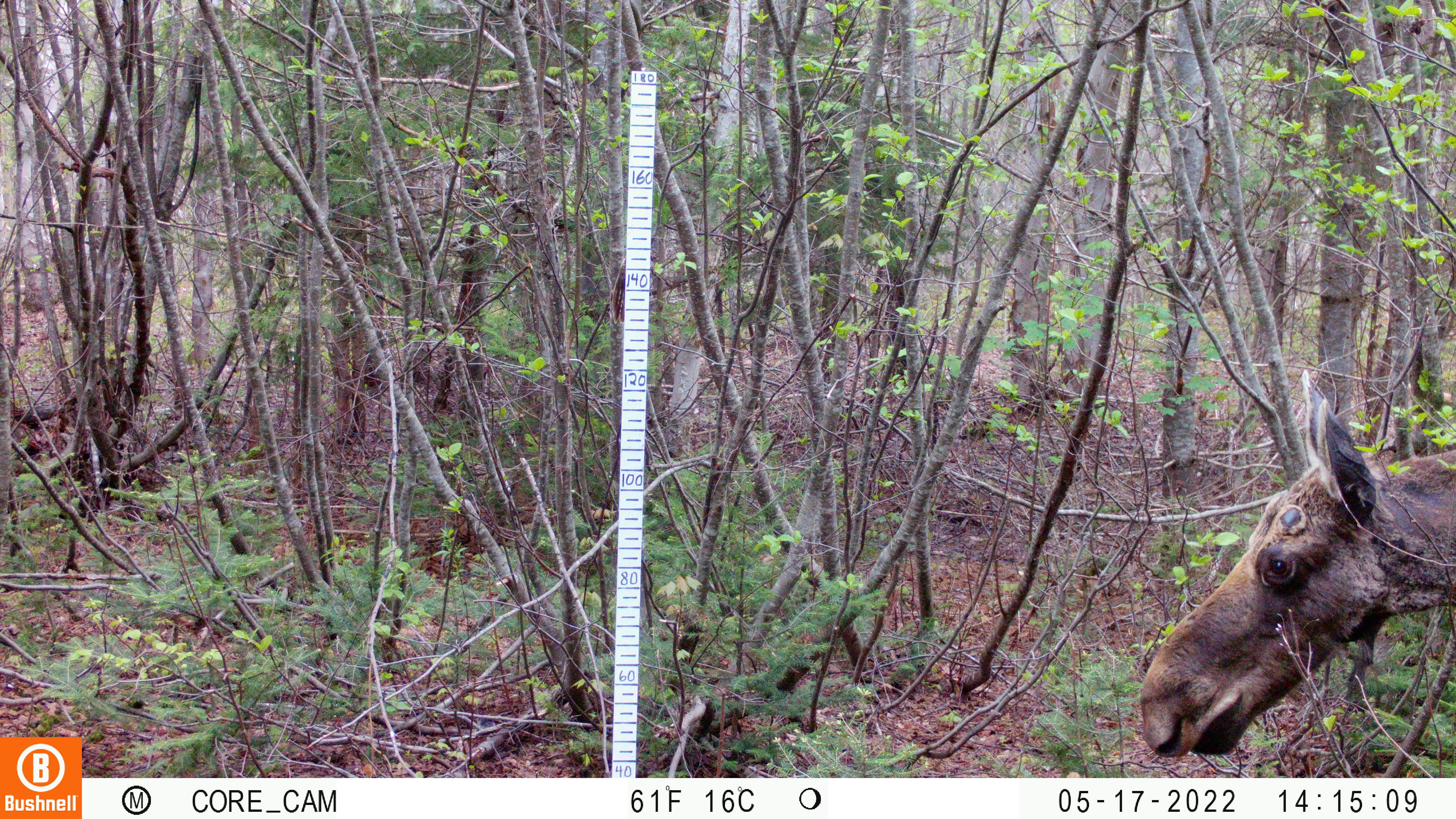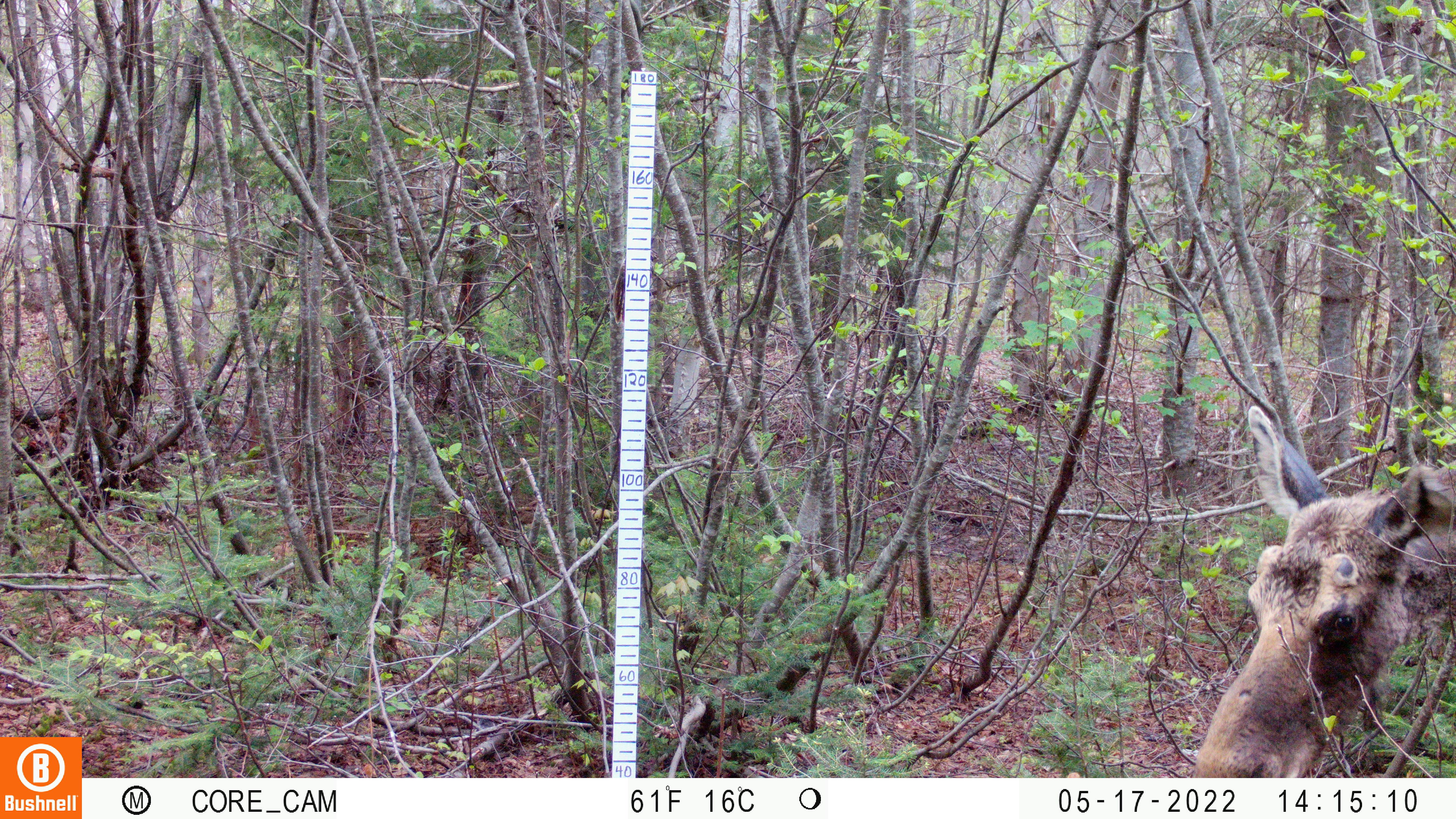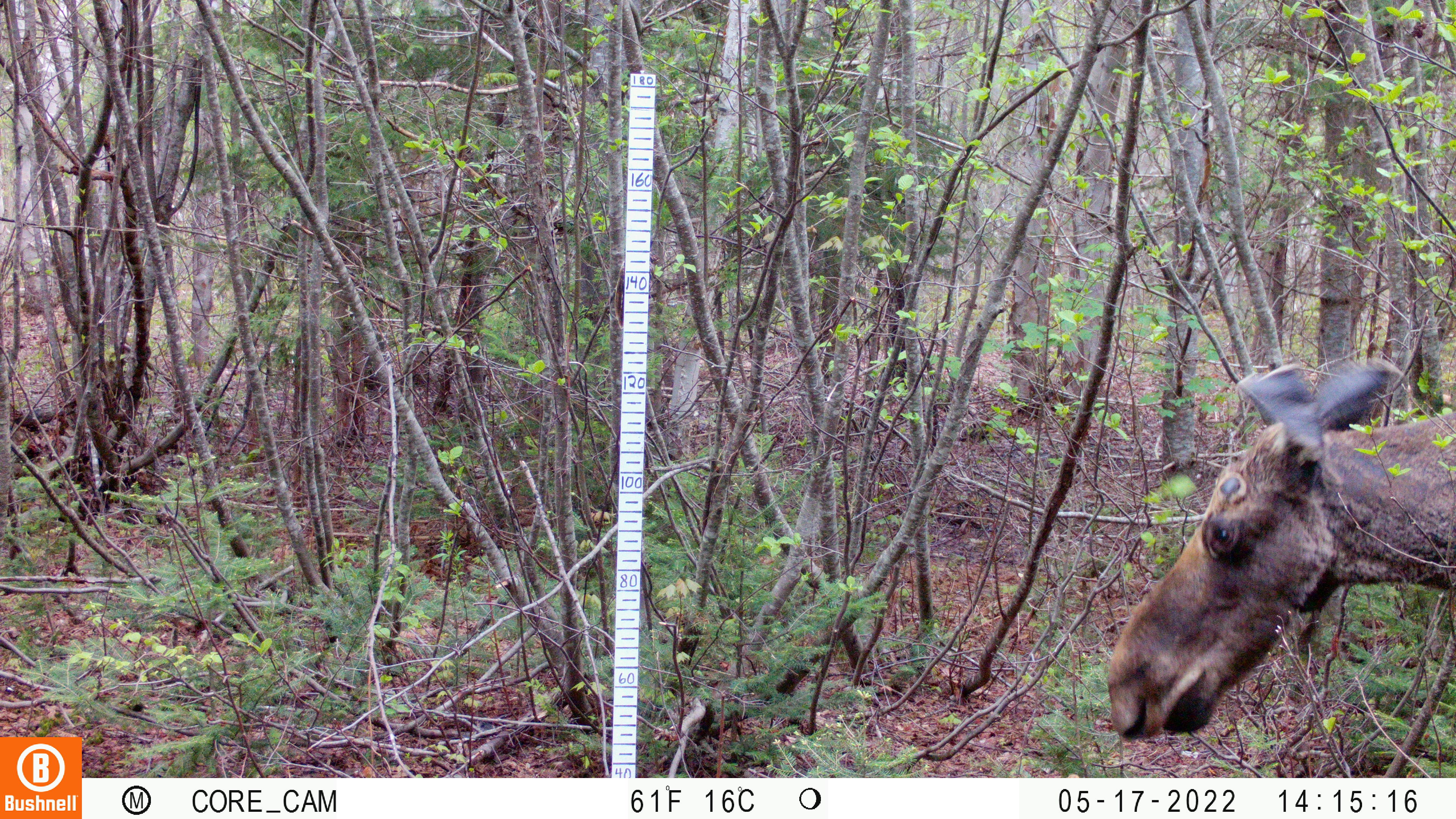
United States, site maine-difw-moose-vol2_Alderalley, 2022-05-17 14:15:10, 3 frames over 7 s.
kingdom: Animalia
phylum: Chordata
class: Mammalia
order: Artiodactyla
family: Cervidae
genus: Alces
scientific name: Alces alces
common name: moose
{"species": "moose (Alces alces)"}